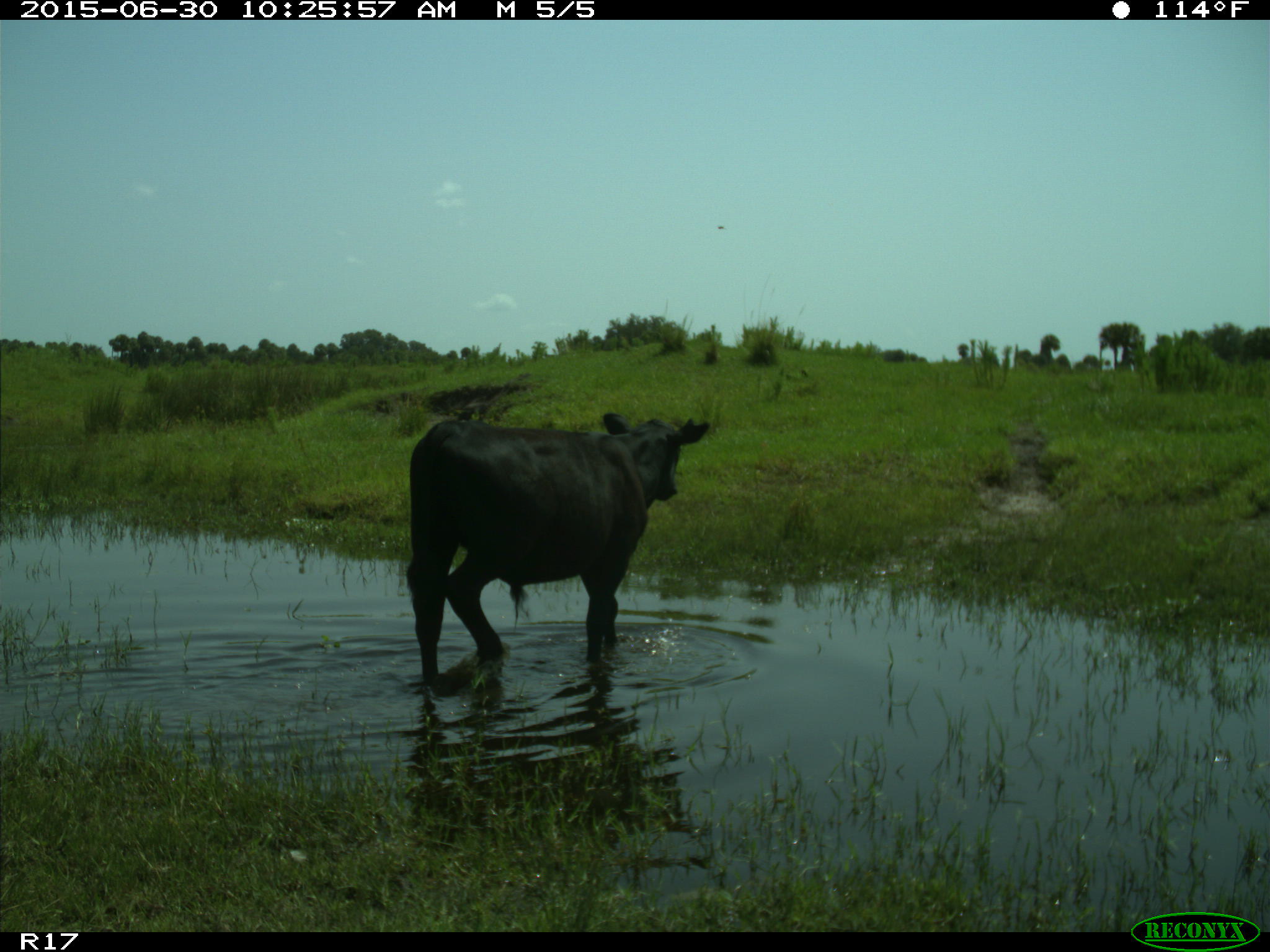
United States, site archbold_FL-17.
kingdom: Animalia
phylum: Chordata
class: Mammalia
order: Artiodactyla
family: Bovidae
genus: Bos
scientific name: Bos taurus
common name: domestic cow